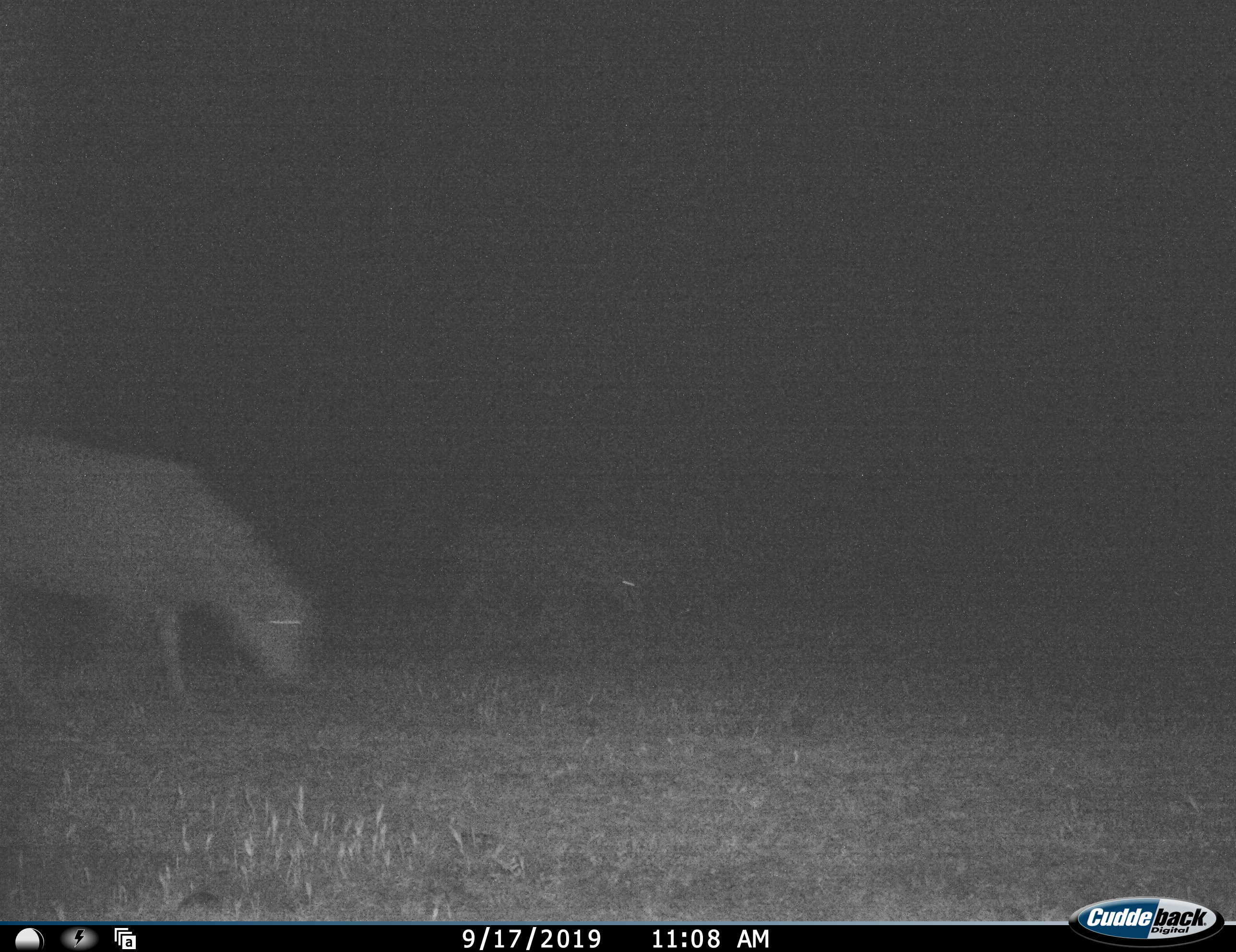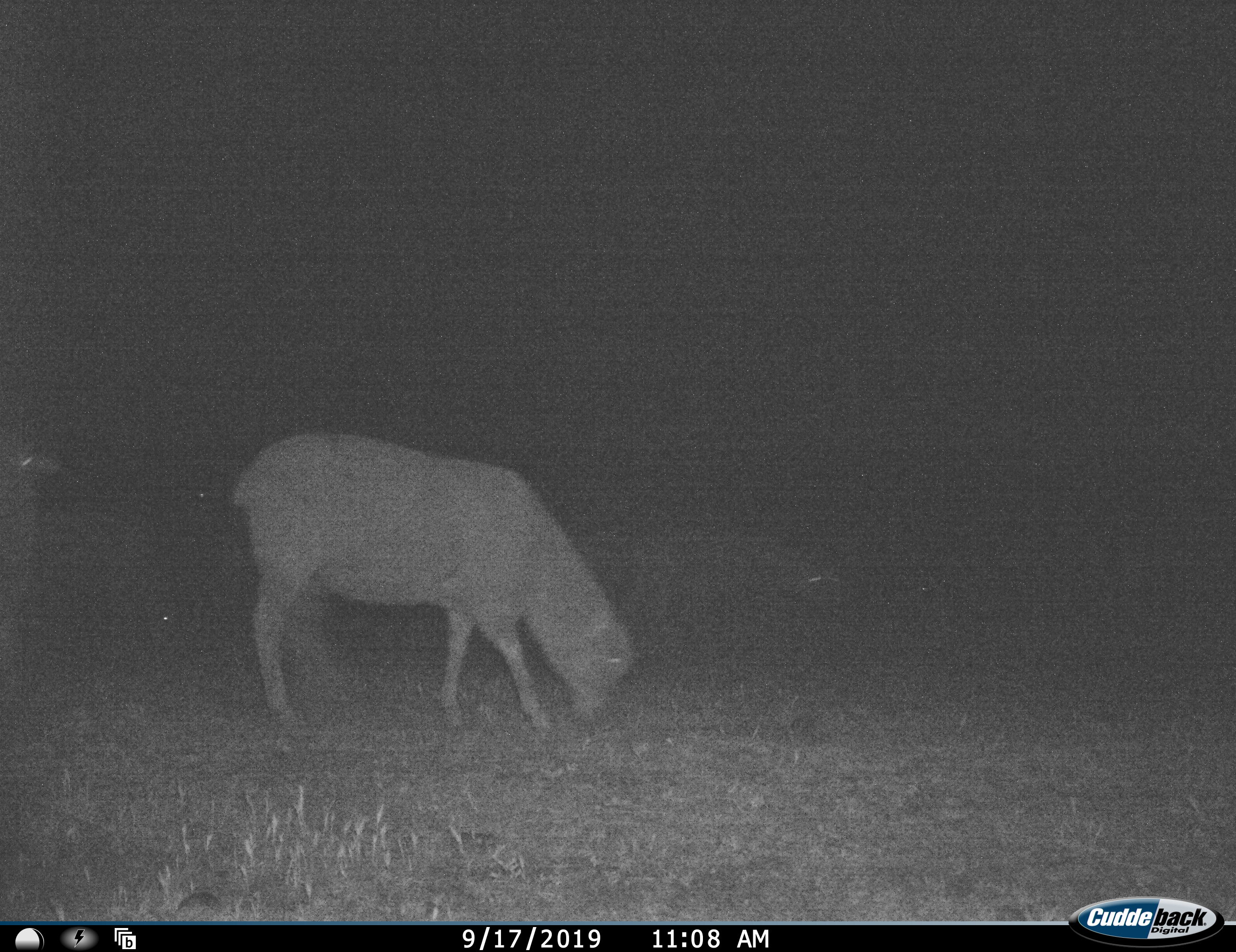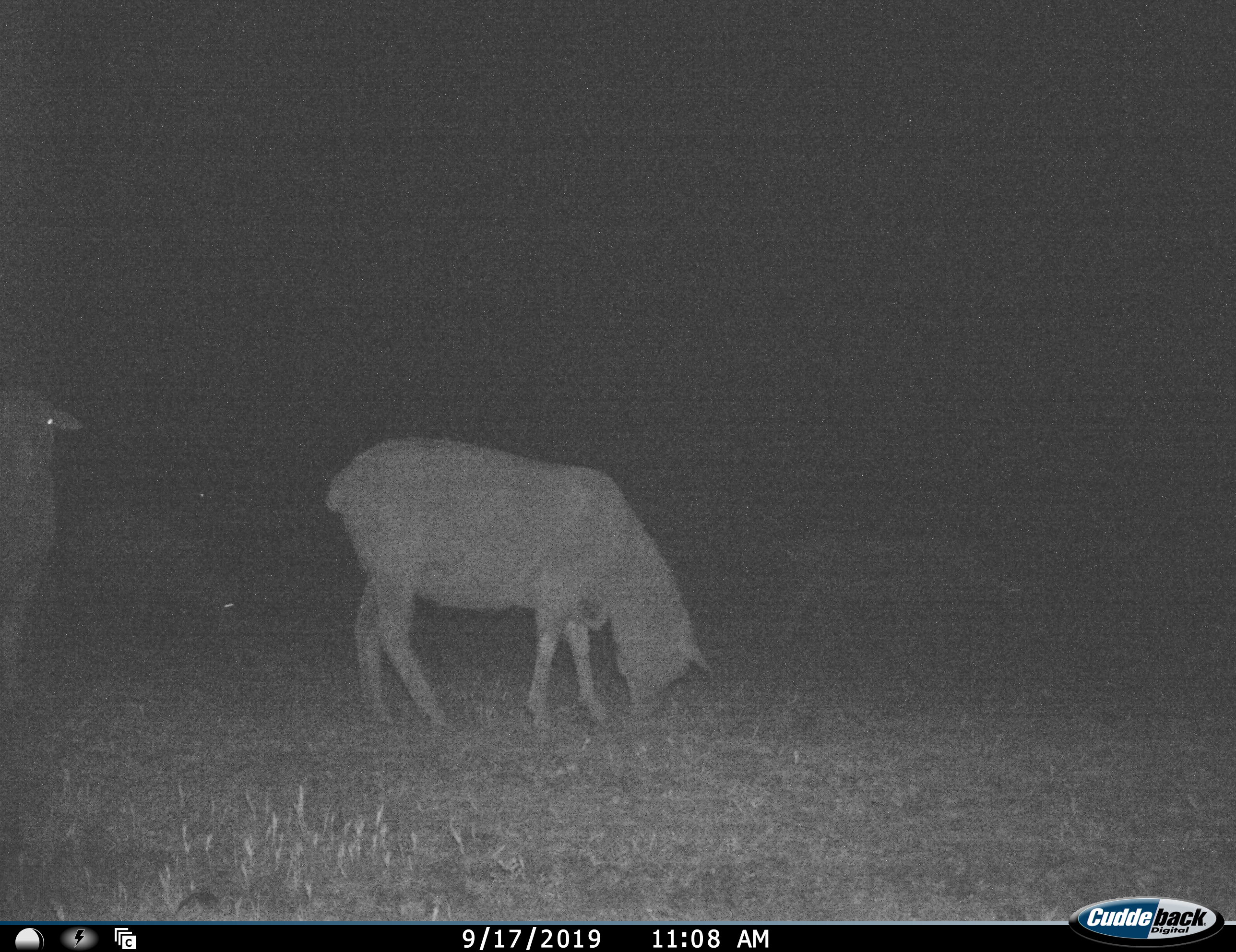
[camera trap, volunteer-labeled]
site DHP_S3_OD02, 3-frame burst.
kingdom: Animalia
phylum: Chordata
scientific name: Vertebrata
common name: domestic animal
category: domesticanimal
Domesticanimal (domestic animal) (Vertebrata), count 4. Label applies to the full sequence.